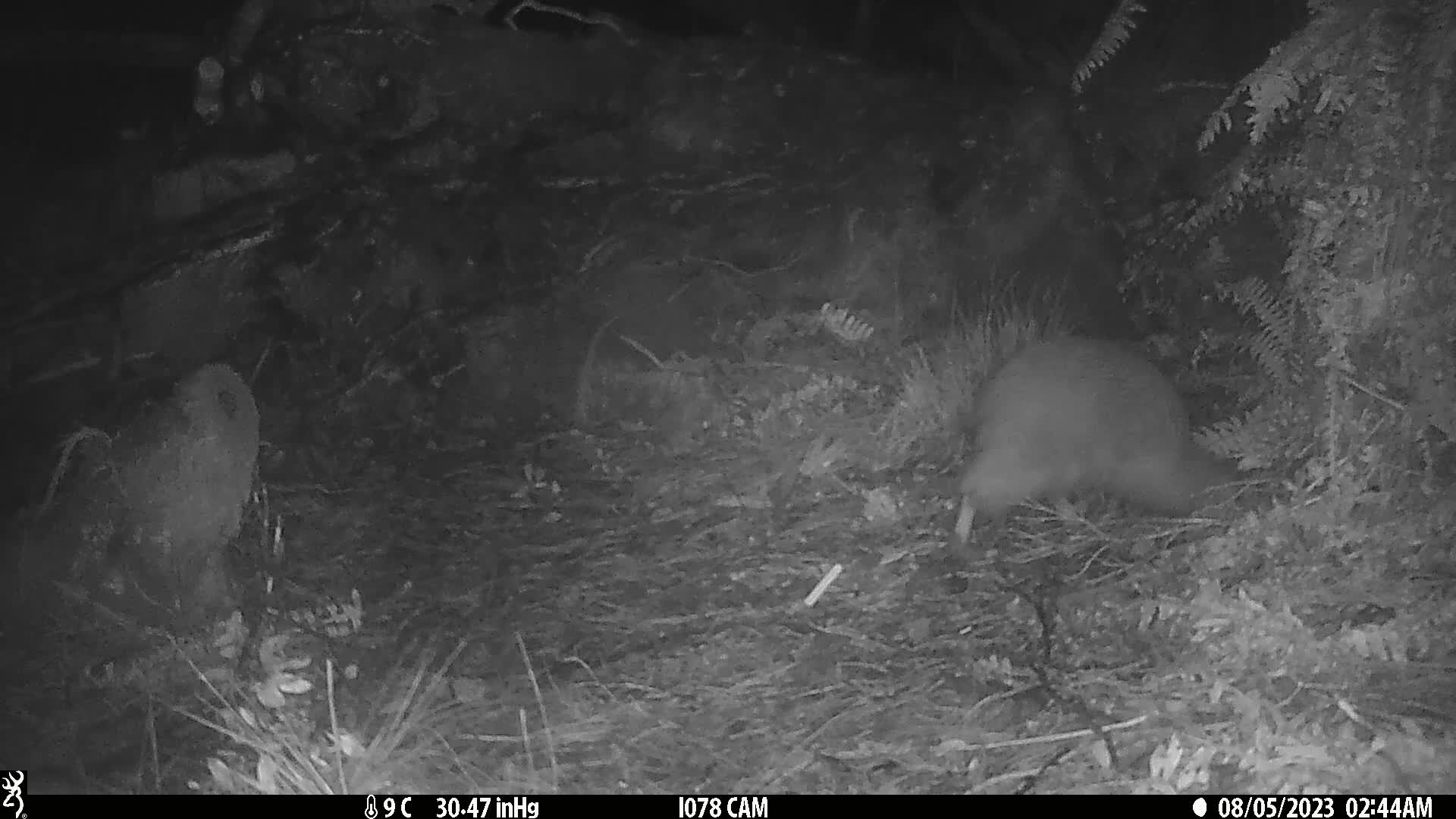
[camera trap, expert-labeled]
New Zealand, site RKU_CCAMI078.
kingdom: Animalia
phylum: Chordata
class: Aves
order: Apterygiformes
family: Apterygidae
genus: Apteryx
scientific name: Apteryx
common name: kiwi